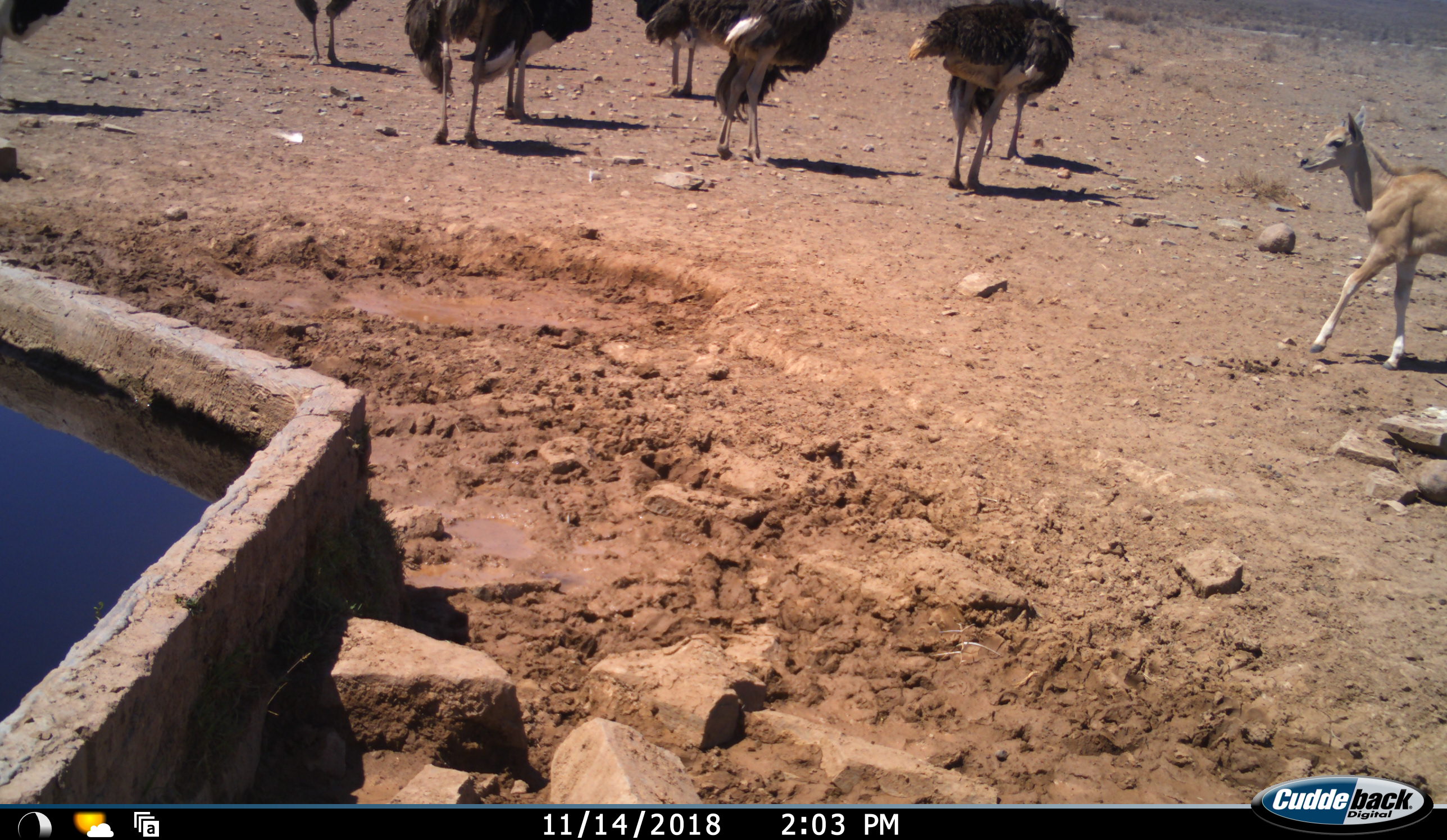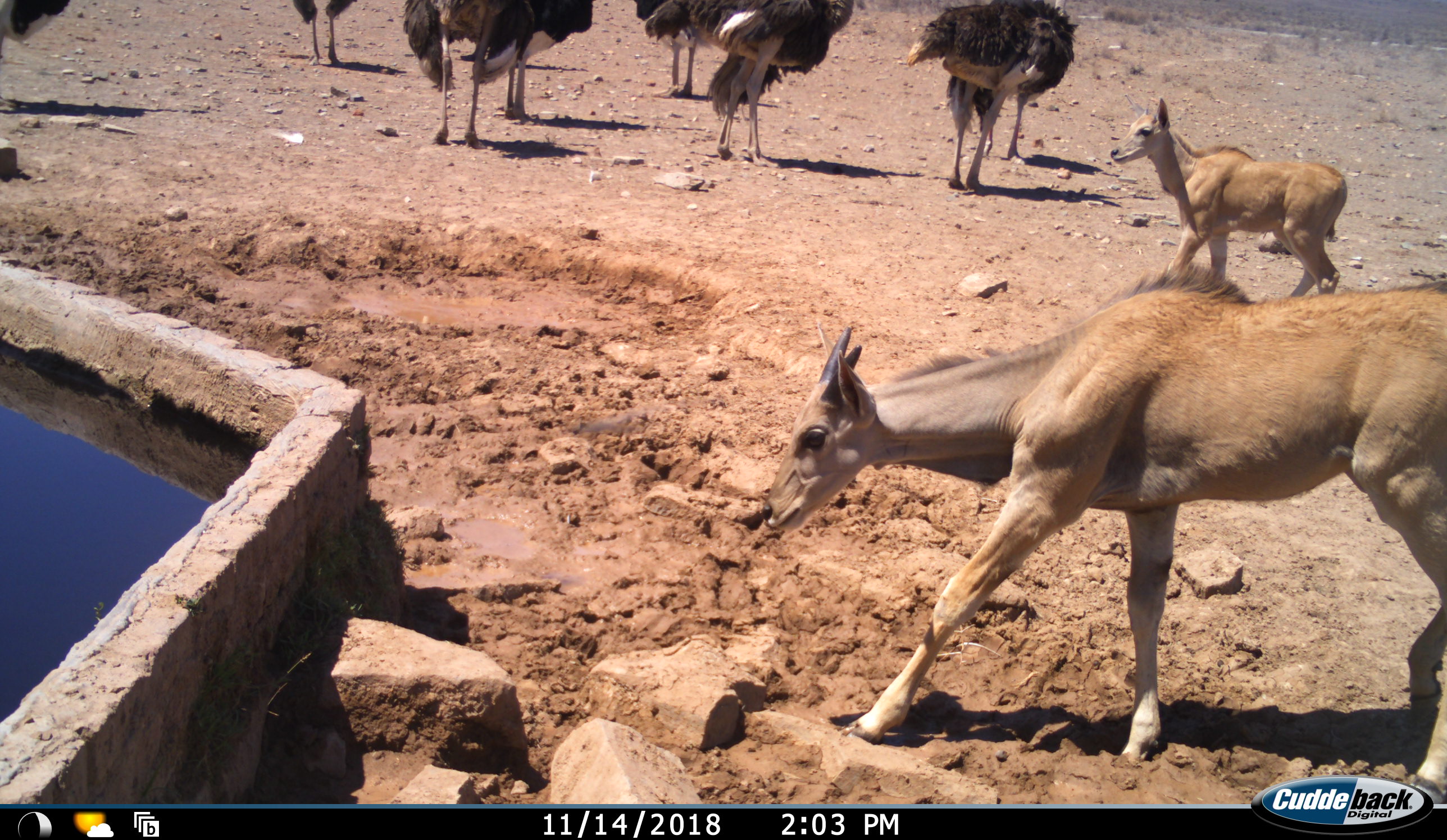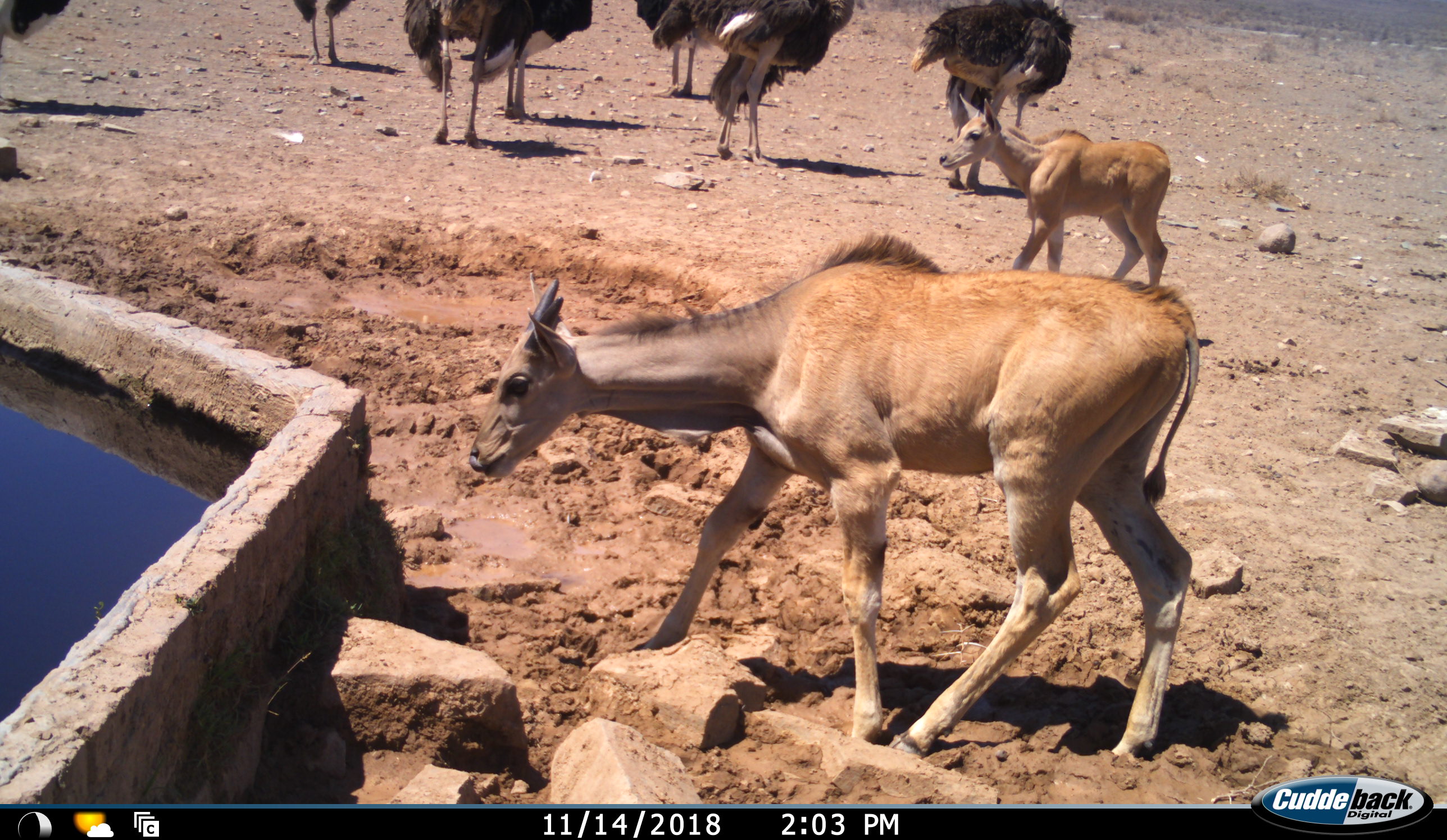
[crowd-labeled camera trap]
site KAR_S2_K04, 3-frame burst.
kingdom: Animalia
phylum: Chordata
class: Mammalia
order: Artiodactyla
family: Bovidae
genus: Tragelaphus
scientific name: Tragelaphus oryx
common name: eland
Eland (Tragelaphus oryx), count 2. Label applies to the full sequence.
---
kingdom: Animalia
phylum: Chordata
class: Aves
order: Struthioniformes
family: Struthionidae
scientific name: Struthionidae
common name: ostrich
Ostrich (Struthionidae), count 7. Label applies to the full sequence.